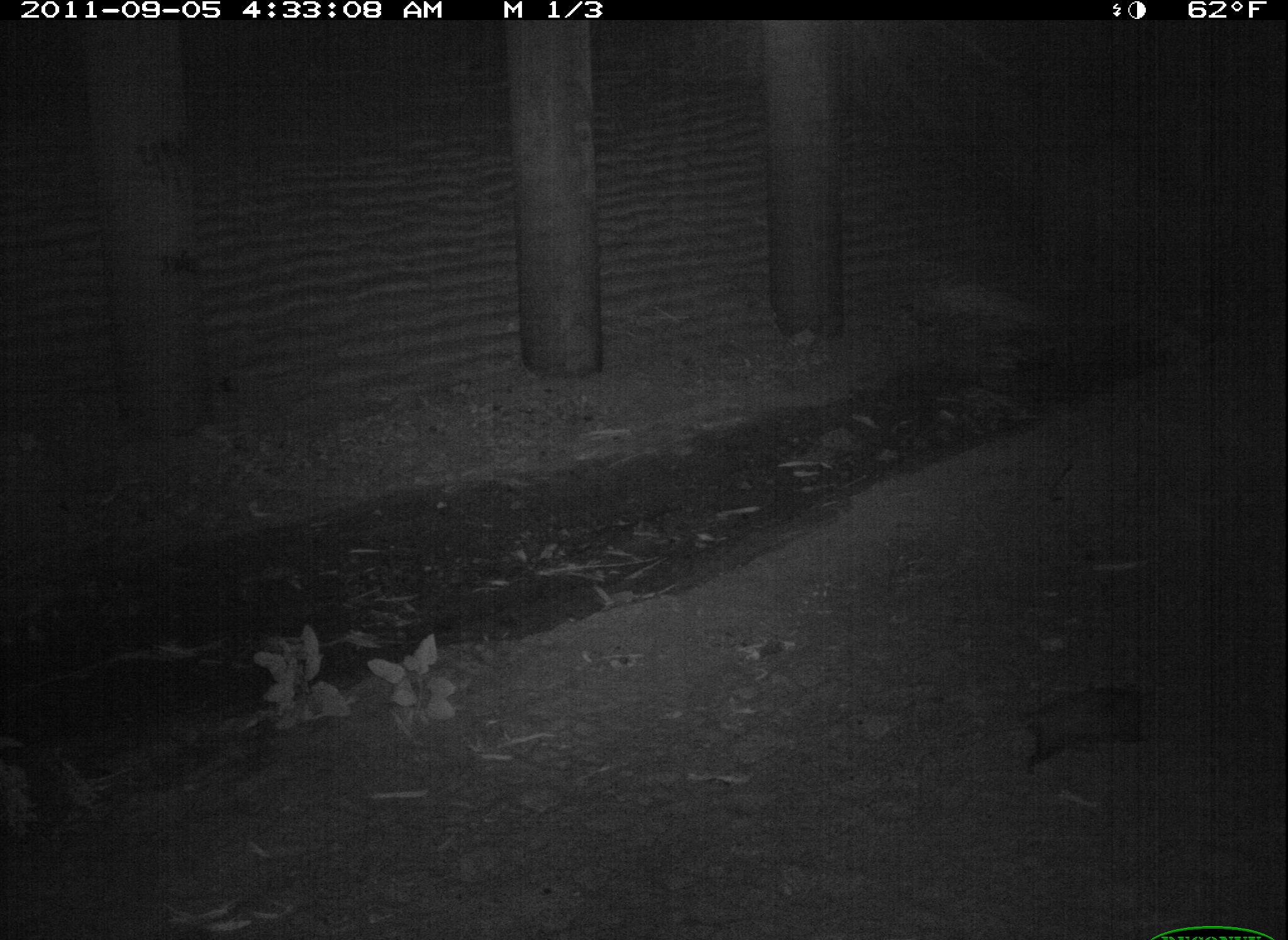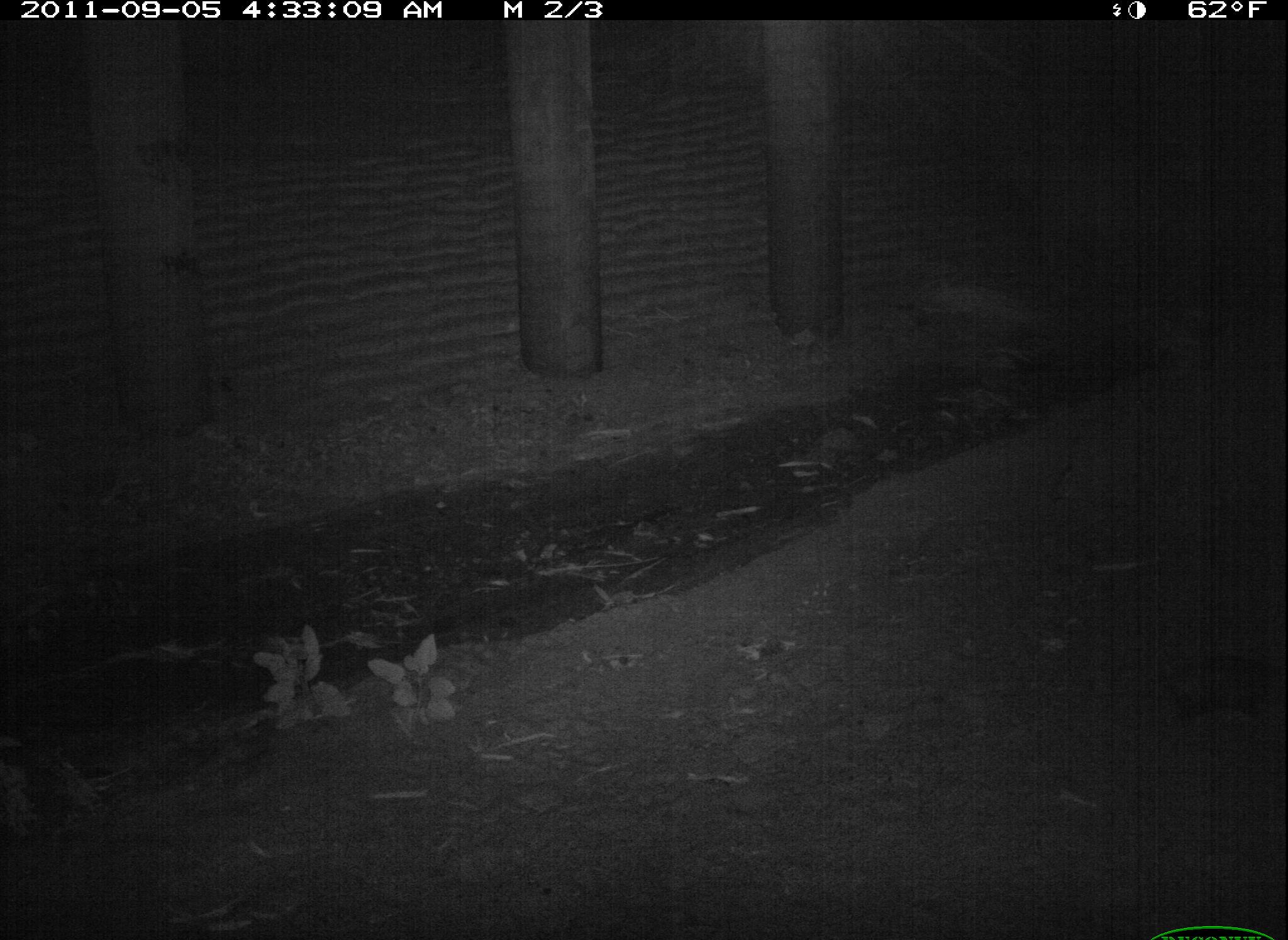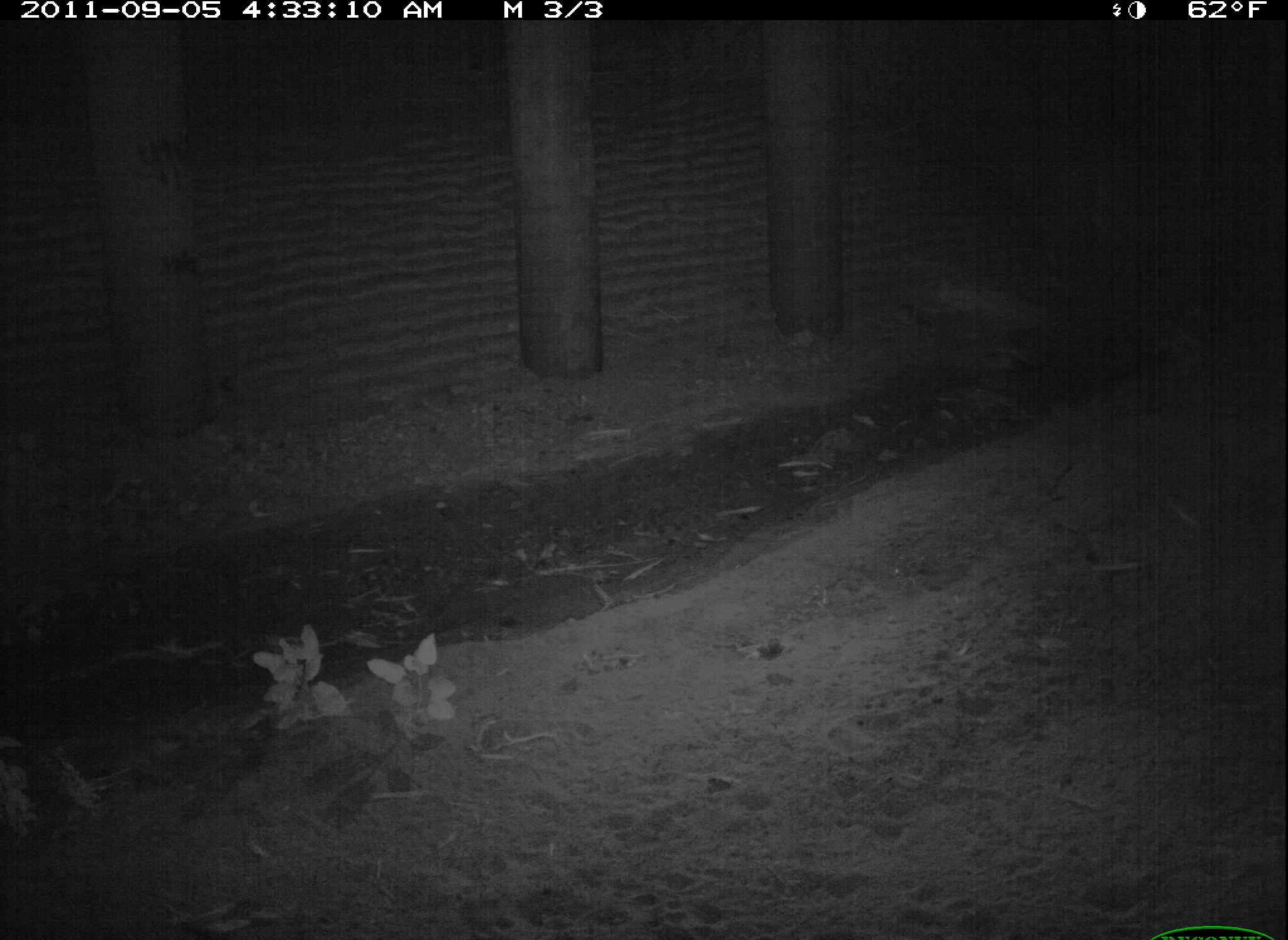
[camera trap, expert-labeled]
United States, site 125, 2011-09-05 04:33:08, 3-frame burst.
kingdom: Animalia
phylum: Chordata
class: Mammalia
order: Didelphimorphia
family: Didelphidae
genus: Didelphis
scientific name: Didelphis virginiana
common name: virginia opossum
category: opossum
Opossum (virginia opossum) (Didelphis virginiana).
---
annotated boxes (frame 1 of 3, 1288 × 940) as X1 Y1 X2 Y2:
opossum: 1010 673 1170 786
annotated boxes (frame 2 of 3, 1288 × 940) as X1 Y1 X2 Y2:
opossum: 1160 647 1288 737